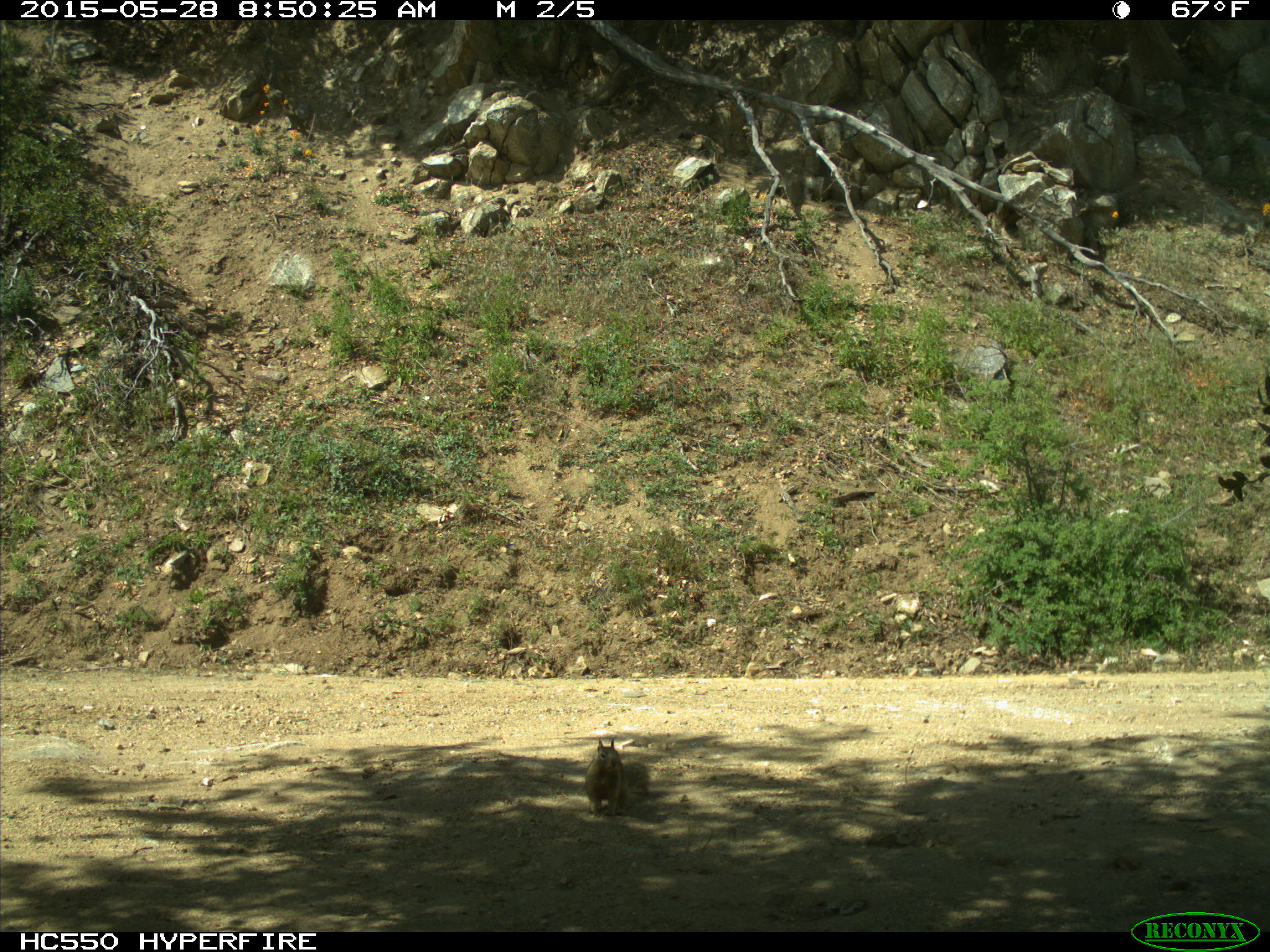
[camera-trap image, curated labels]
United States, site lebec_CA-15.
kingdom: Animalia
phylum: Chordata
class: Mammalia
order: Rodentia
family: Sciuridae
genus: Otospermophilus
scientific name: Otospermophilus beecheyi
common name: california ground squirrel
Otospermophilus beecheyi (california ground squirrel).